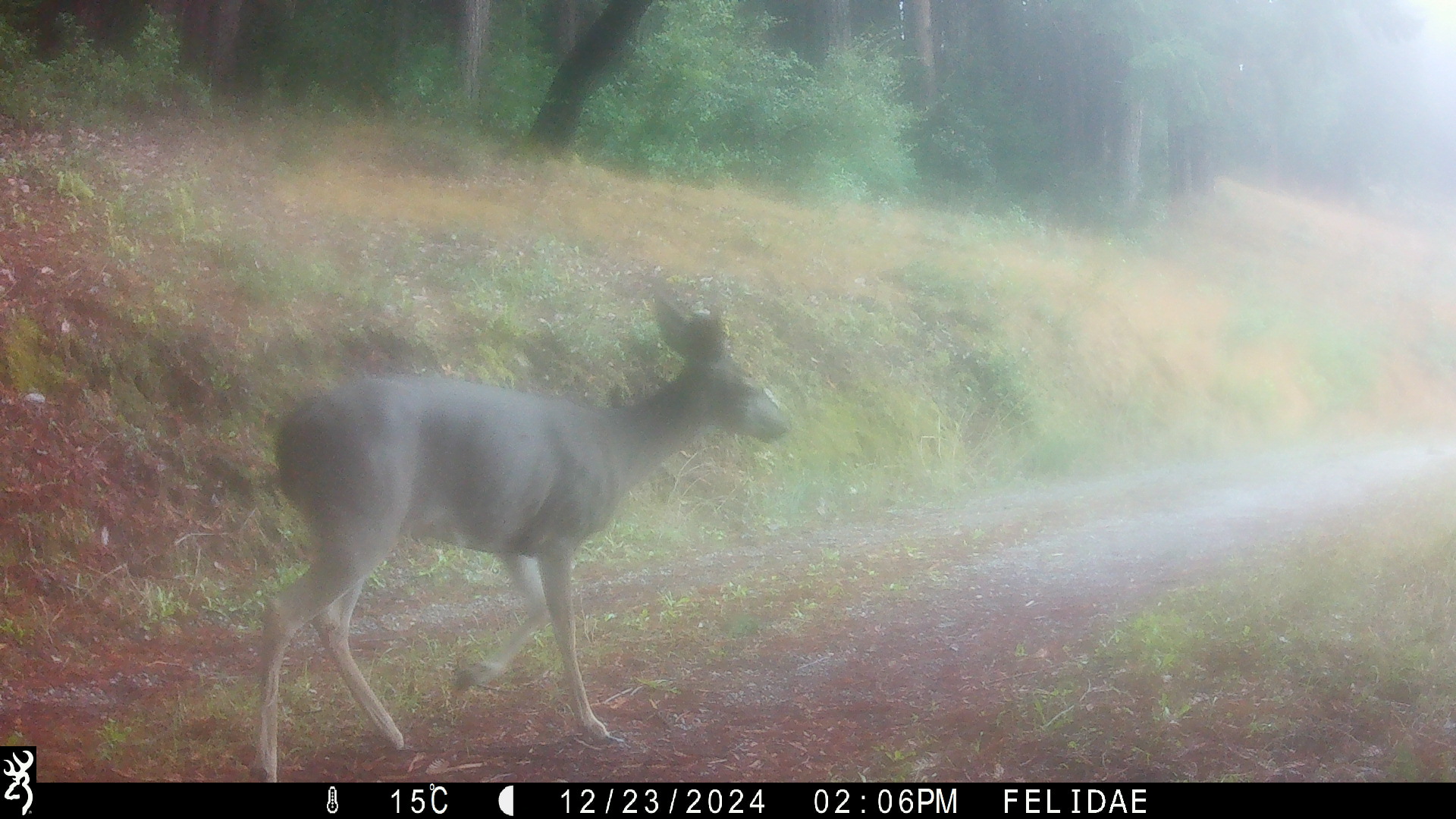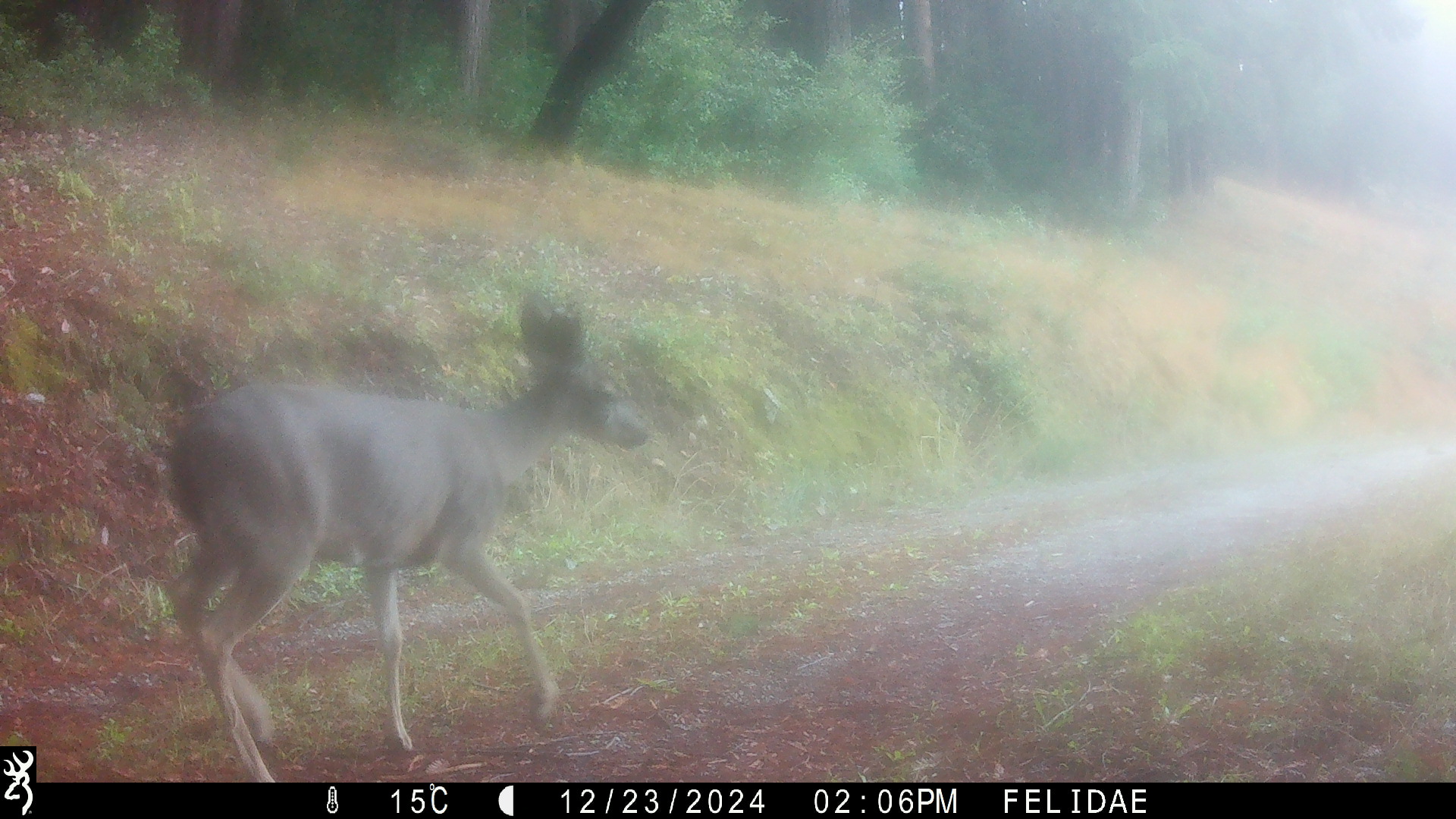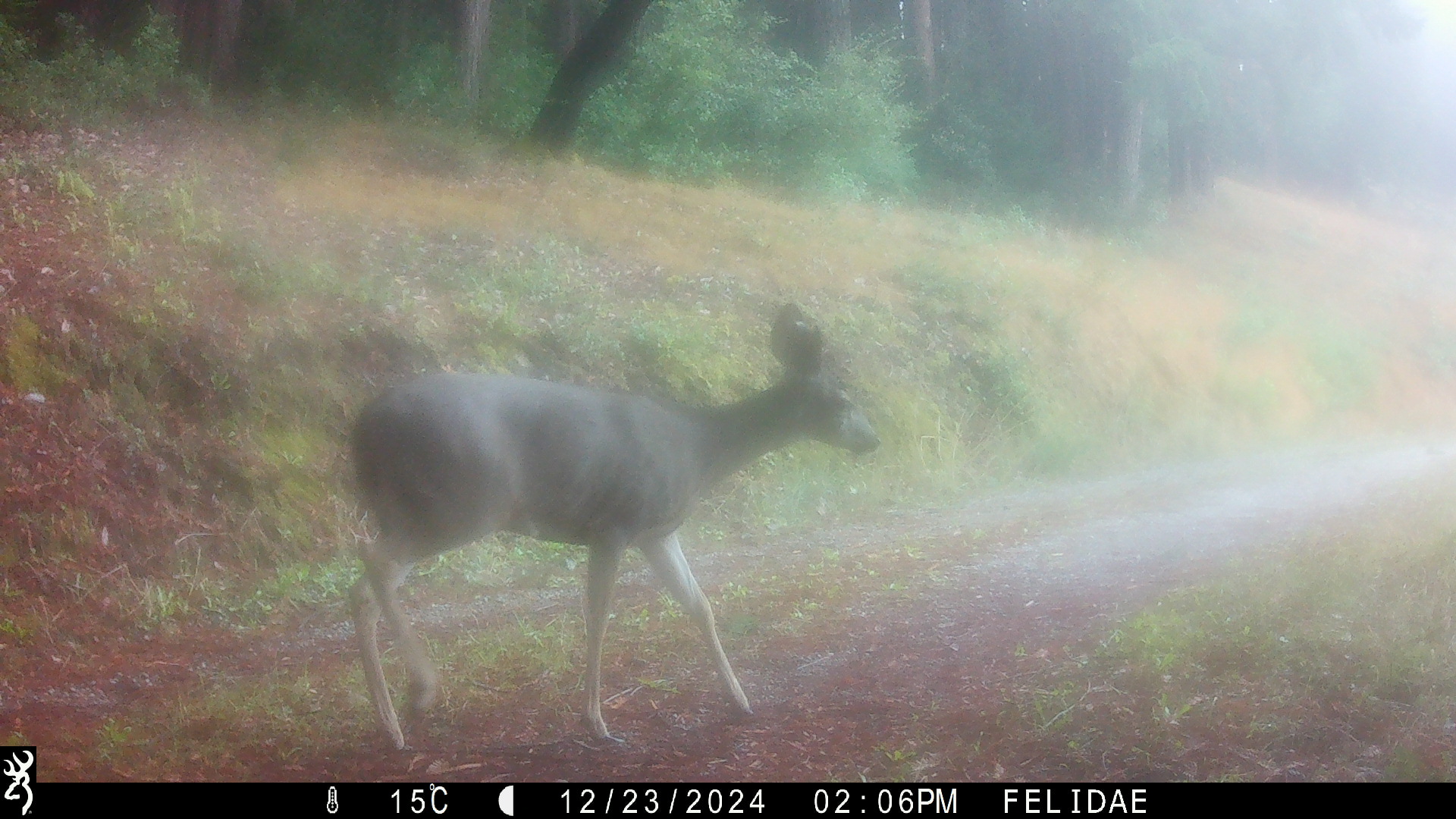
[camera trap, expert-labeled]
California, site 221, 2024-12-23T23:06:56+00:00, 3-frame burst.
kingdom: Animalia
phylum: Chordata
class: Mammalia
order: Artiodactyla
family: Cervidae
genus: Odocoileus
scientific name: Odocoileus hemionus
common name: mule deer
Mule deer (Odocoileus hemionus).